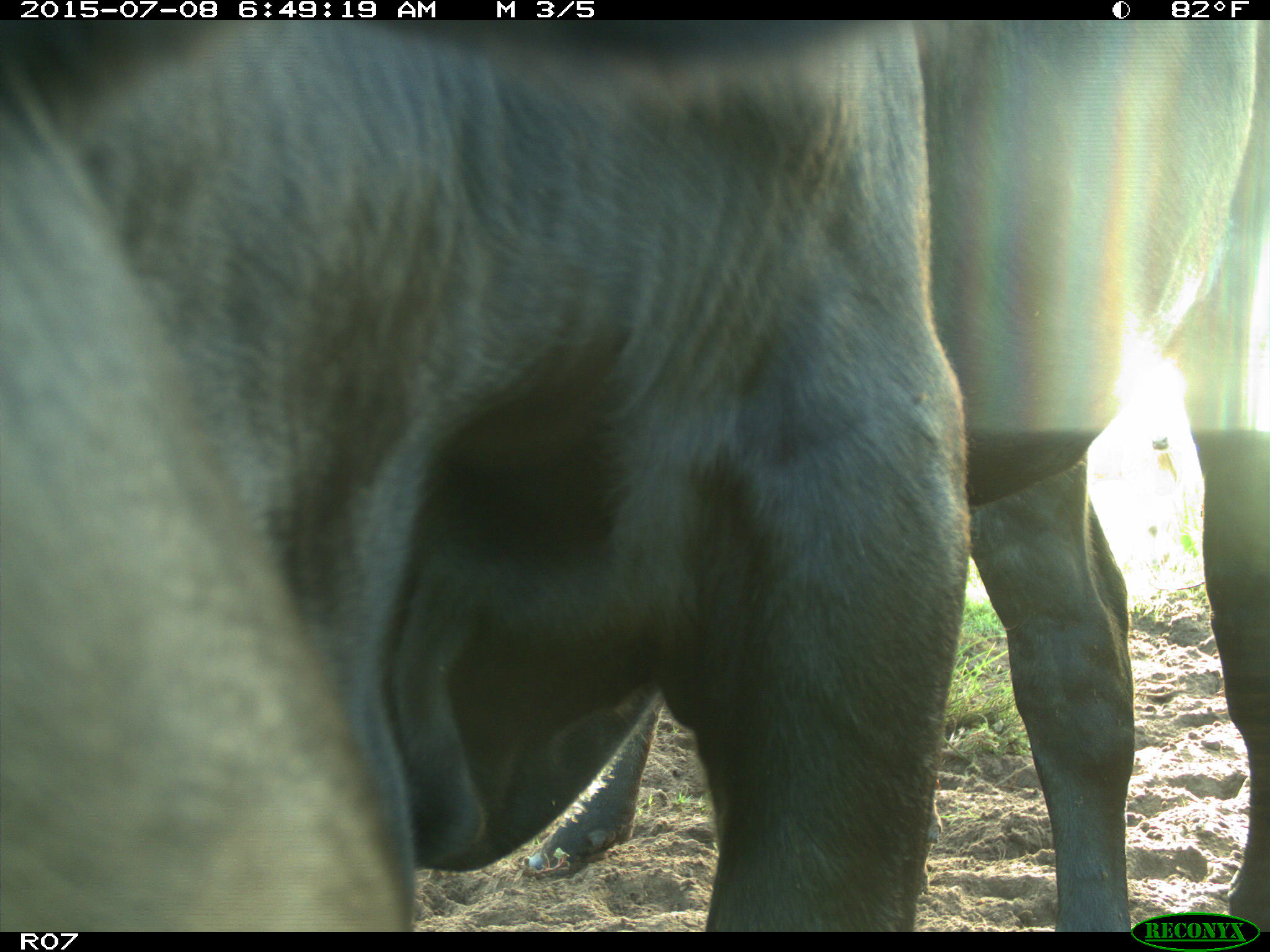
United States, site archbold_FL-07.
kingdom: Animalia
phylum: Chordata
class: Mammalia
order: Artiodactyla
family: Bovidae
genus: Bos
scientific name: Bos taurus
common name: domestic cow